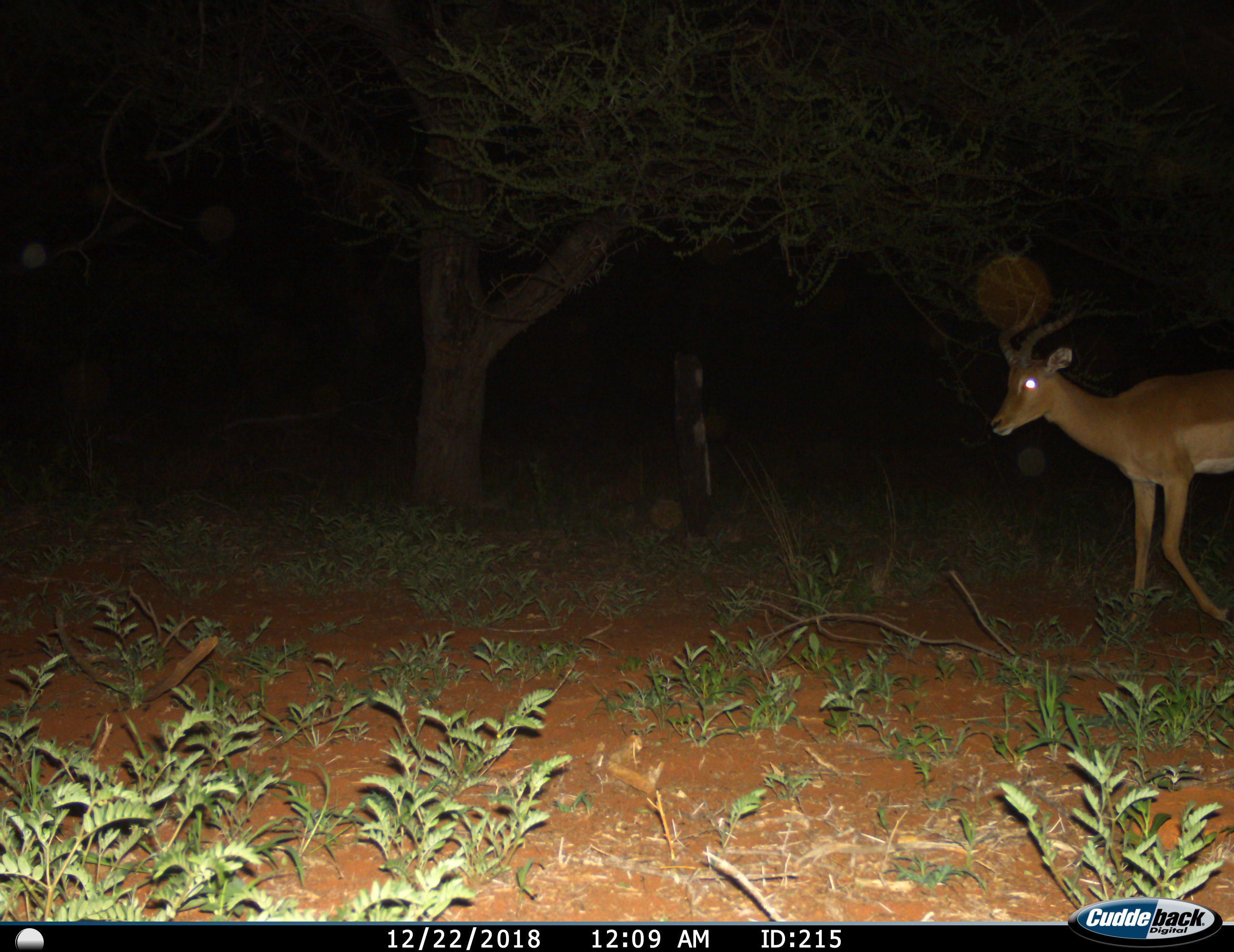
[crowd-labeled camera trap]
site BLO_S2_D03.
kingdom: Animalia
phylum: Chordata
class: Mammalia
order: Artiodactyla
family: Bovidae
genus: Aepyceros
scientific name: Aepyceros melampus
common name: impala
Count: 1.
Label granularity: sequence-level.